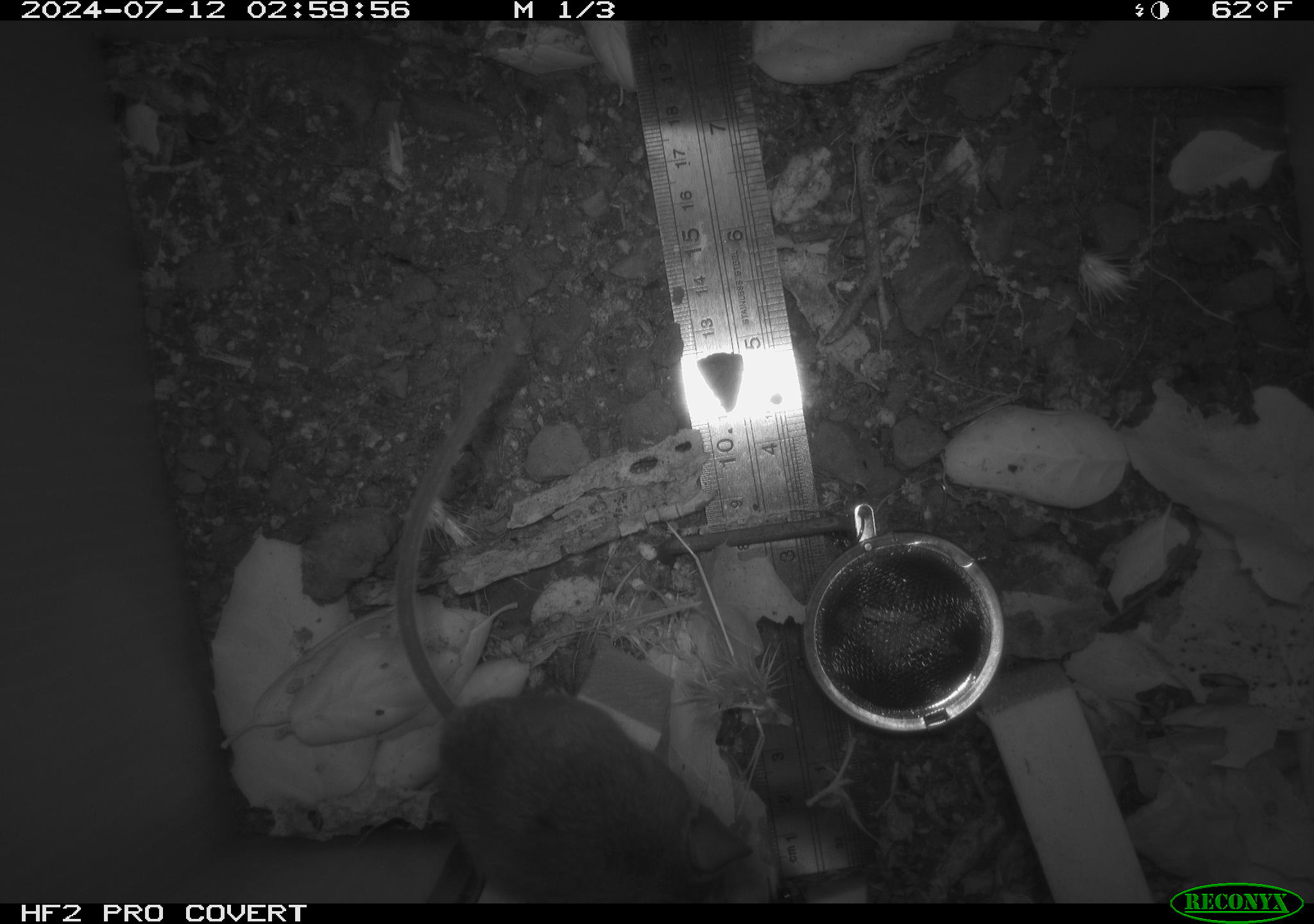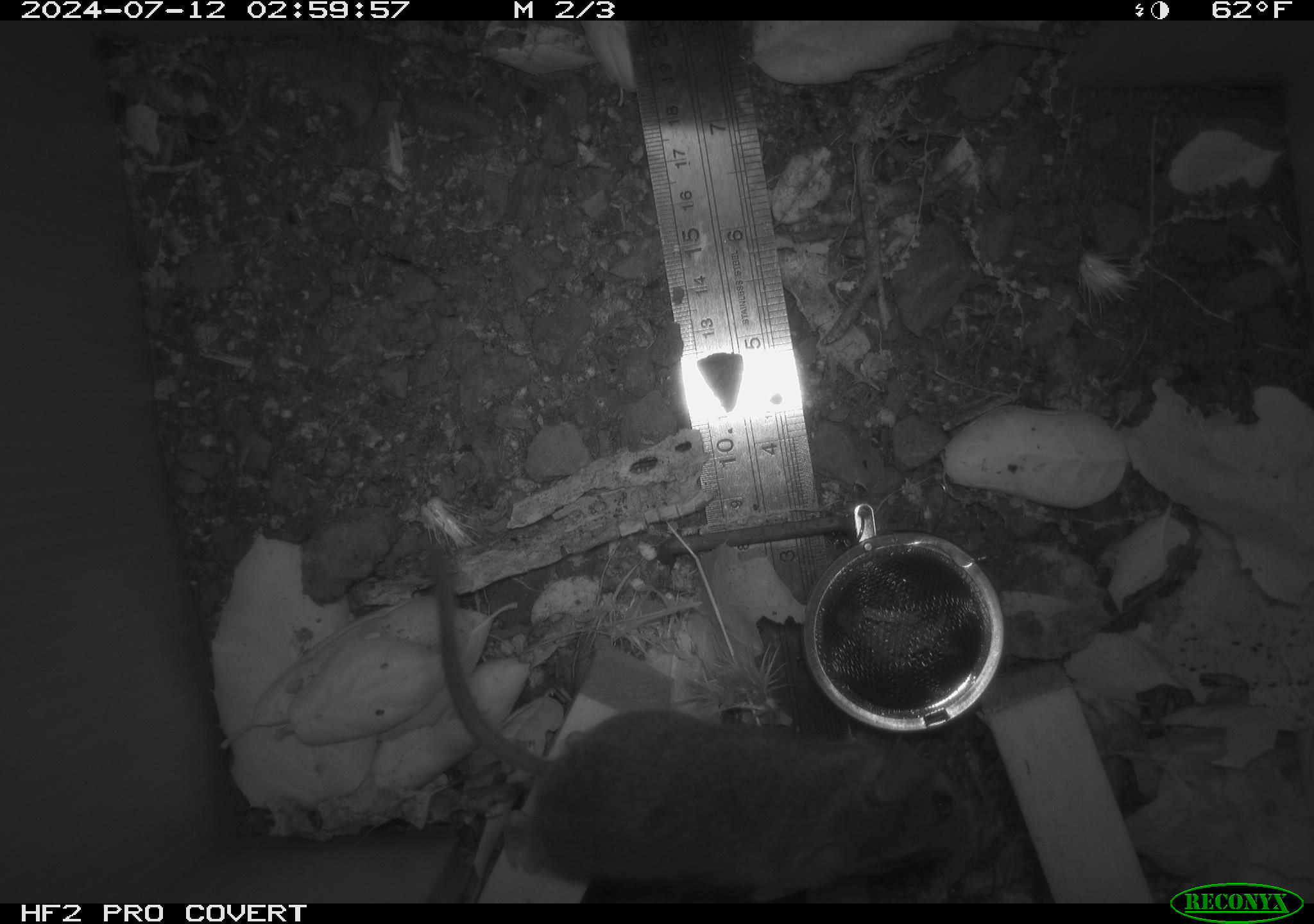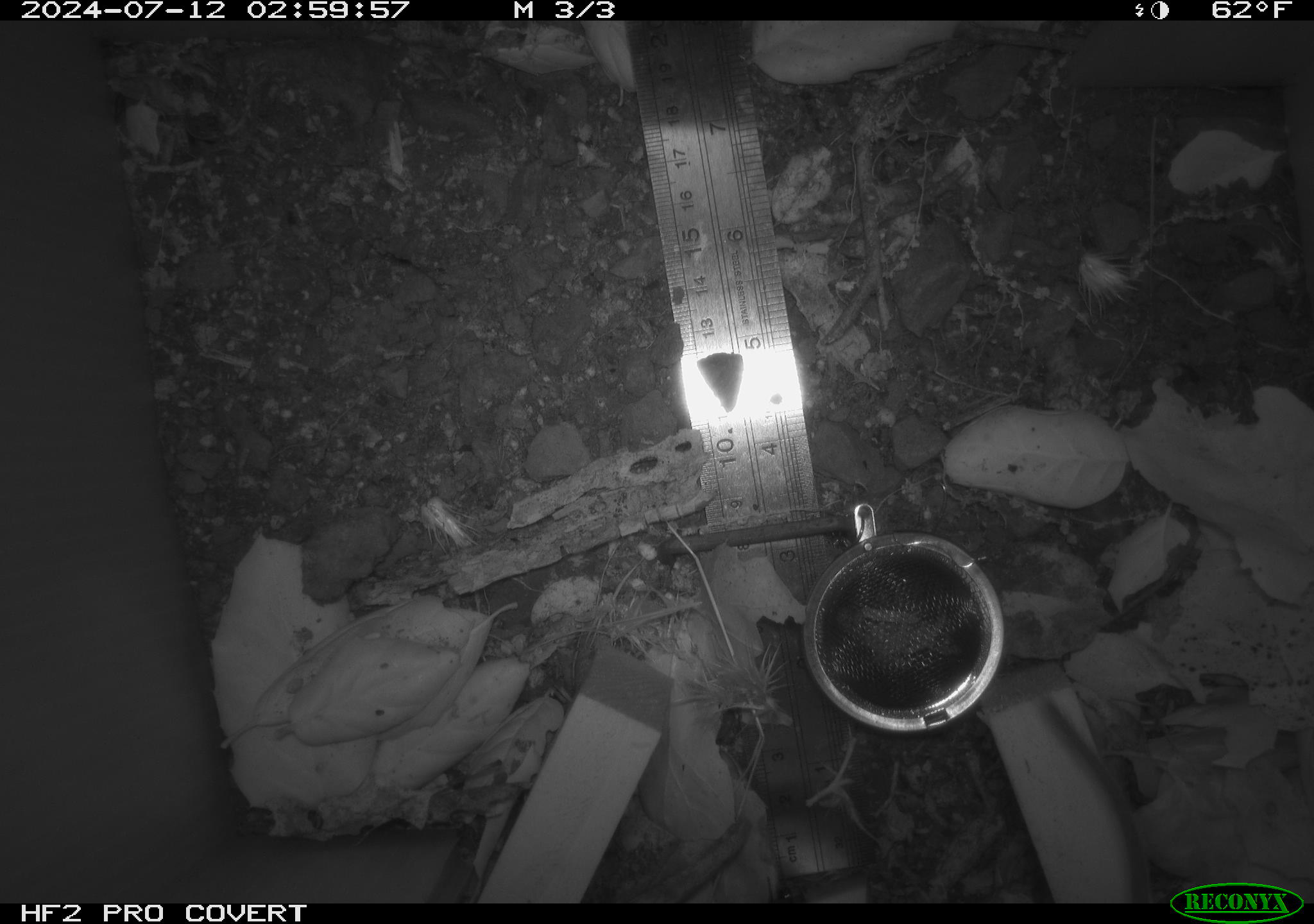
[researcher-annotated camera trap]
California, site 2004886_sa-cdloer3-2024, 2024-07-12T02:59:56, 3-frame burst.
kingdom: Animalia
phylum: Chordata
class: Mammalia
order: Rodentia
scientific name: Rodentia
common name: rodent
Rodent (Rodentia).